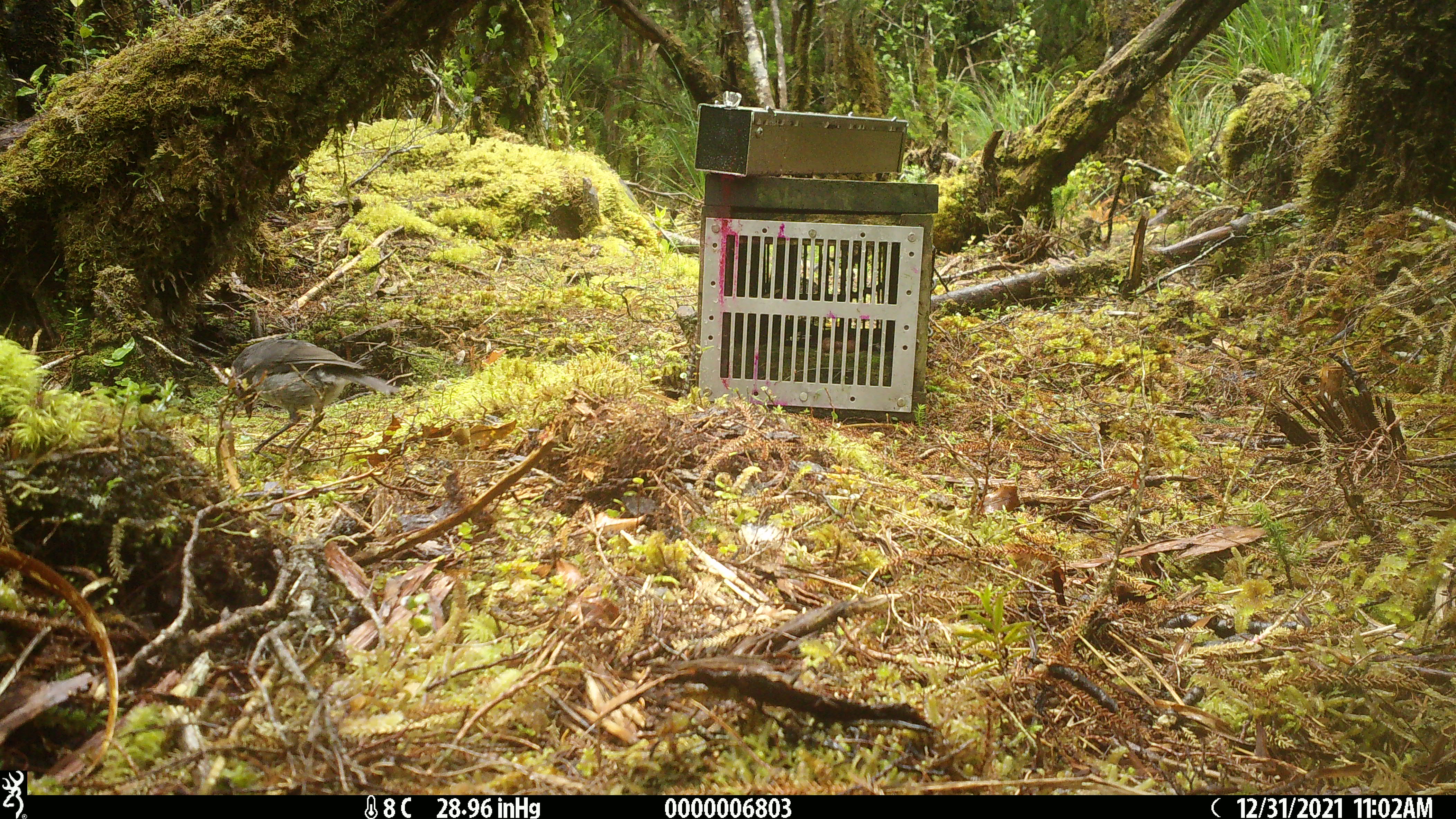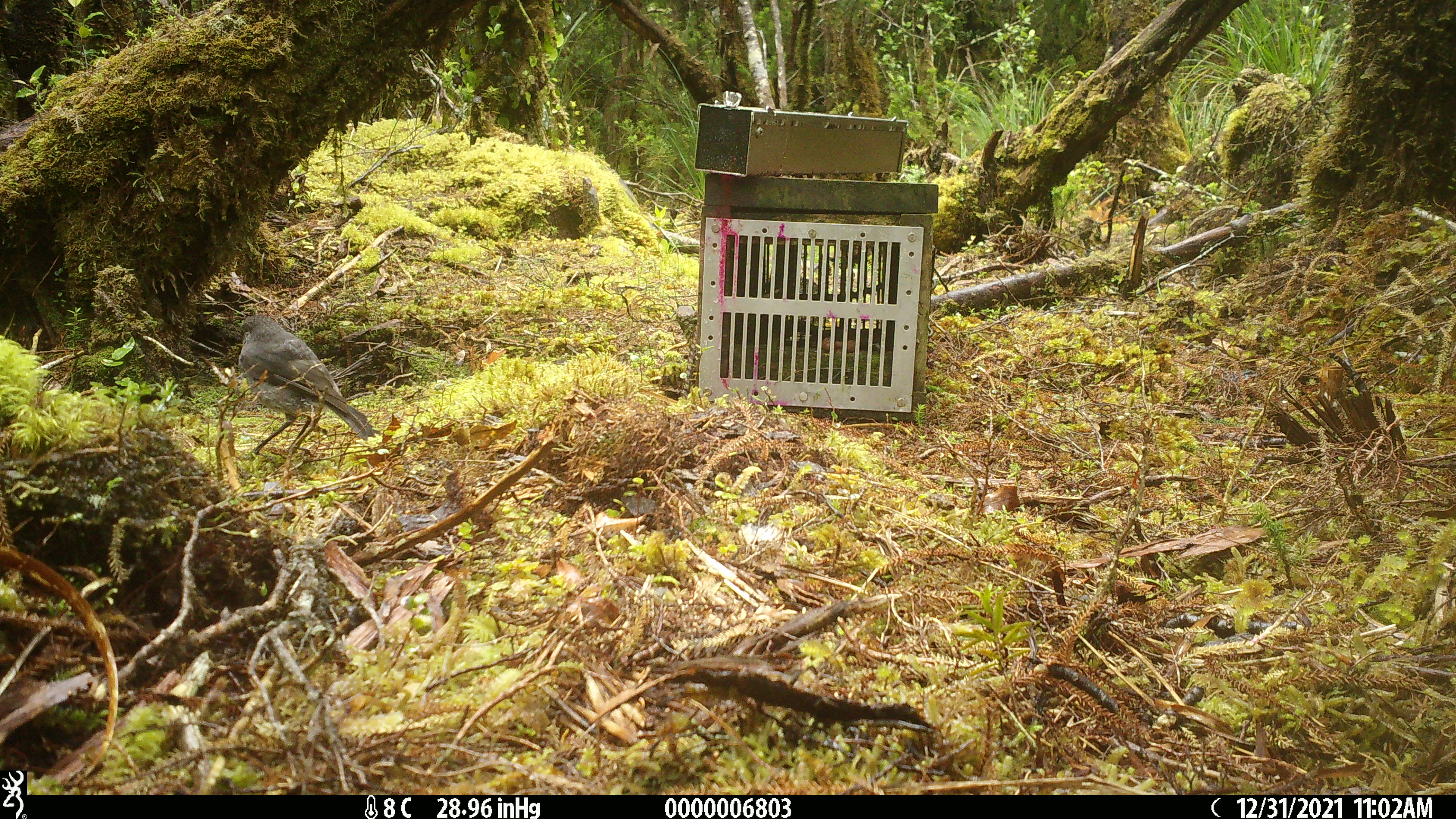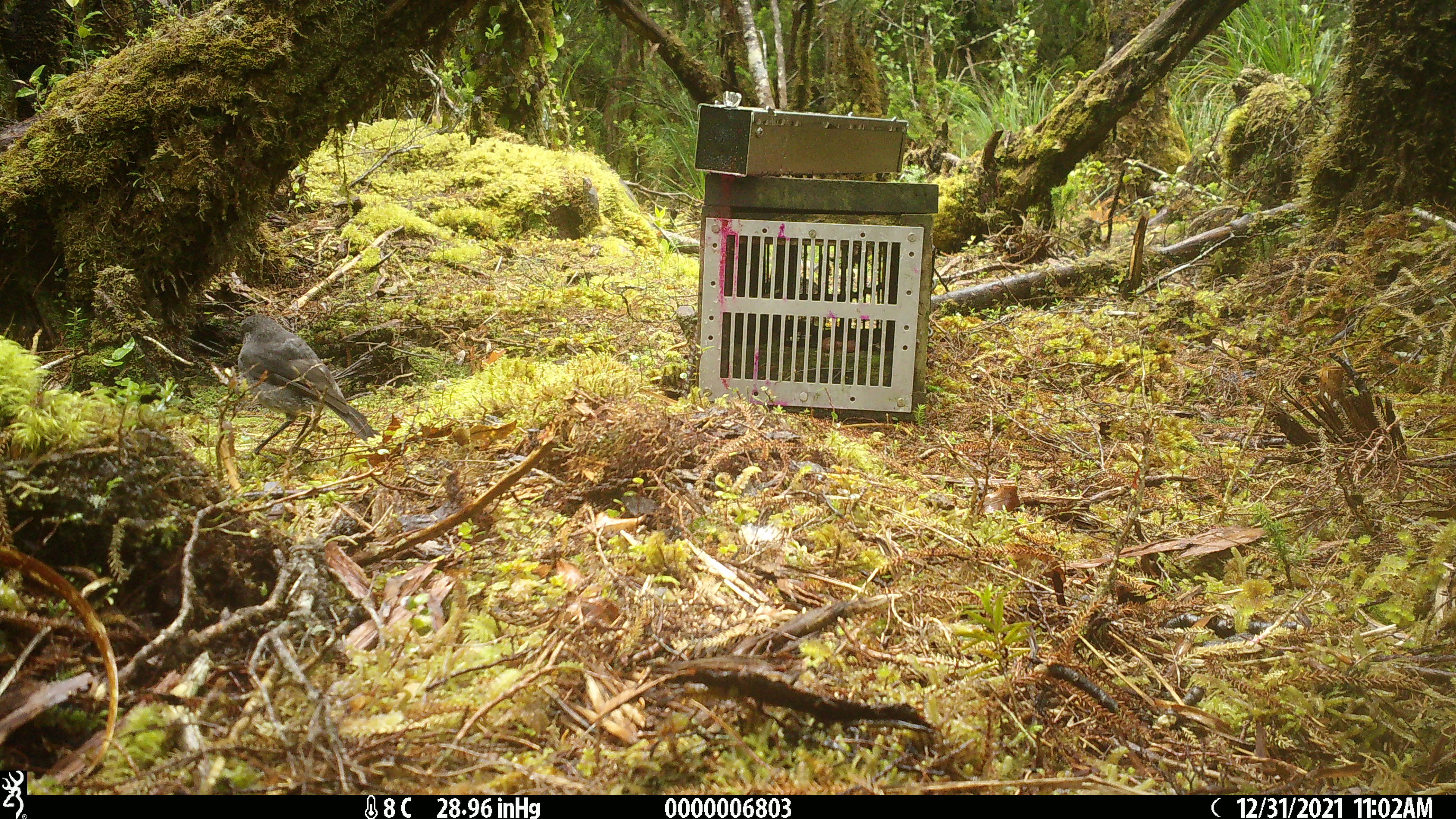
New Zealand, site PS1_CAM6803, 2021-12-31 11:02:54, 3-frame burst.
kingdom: Animalia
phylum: Chordata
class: Aves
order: Passeriformes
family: Petroicidae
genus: Petroica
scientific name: Petroica australis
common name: new zealand robin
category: robin